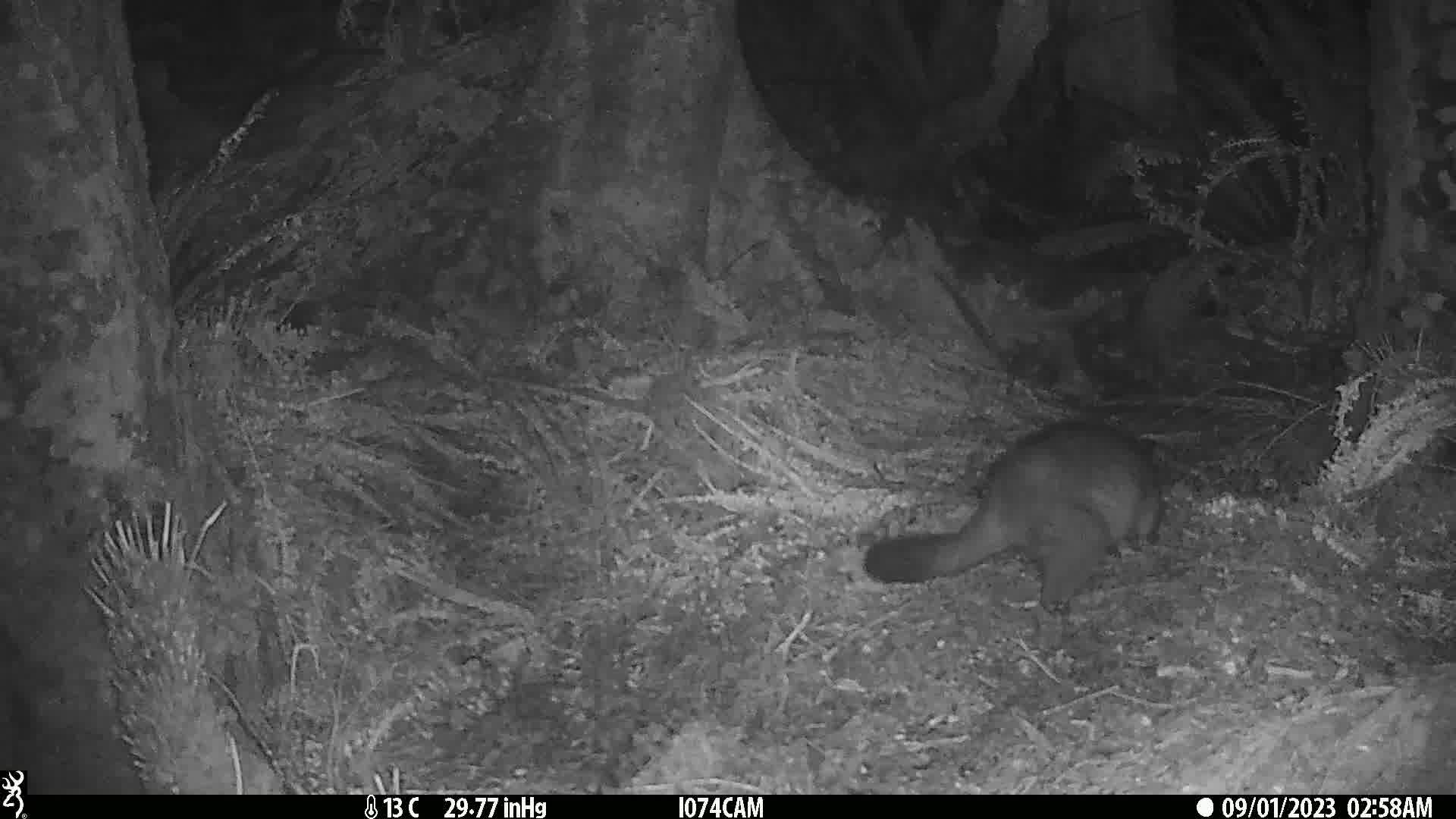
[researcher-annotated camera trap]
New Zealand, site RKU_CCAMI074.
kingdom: Animalia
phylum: Chordata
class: Mammalia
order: Diprotodontia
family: Phalangeridae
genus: Trichosurus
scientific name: Trichosurus vulpecula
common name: common brushtail possum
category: possum